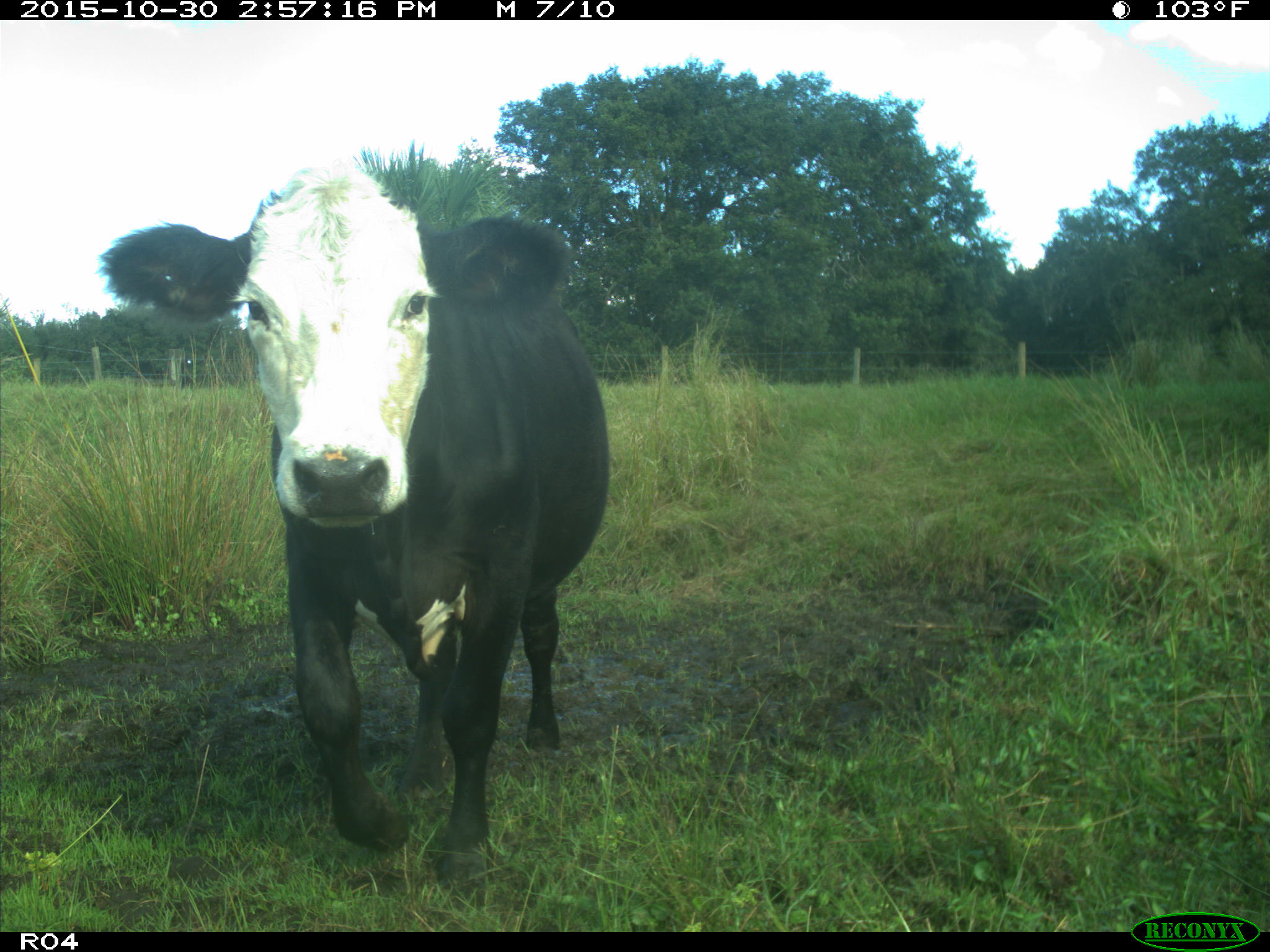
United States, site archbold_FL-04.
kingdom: Animalia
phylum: Chordata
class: Mammalia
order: Artiodactyla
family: Bovidae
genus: Bos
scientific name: Bos taurus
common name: domestic cow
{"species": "Bos taurus (domestic cow)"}